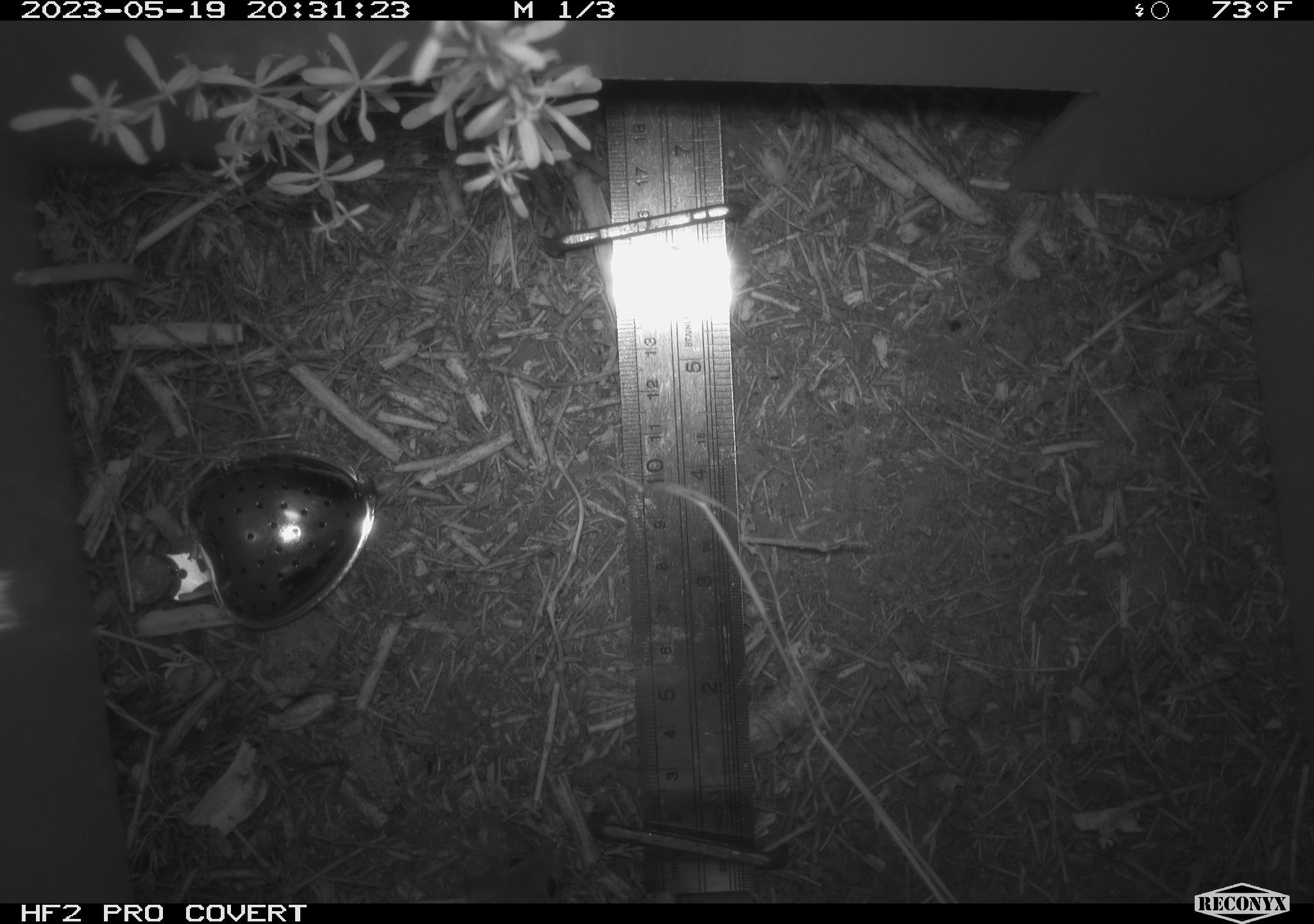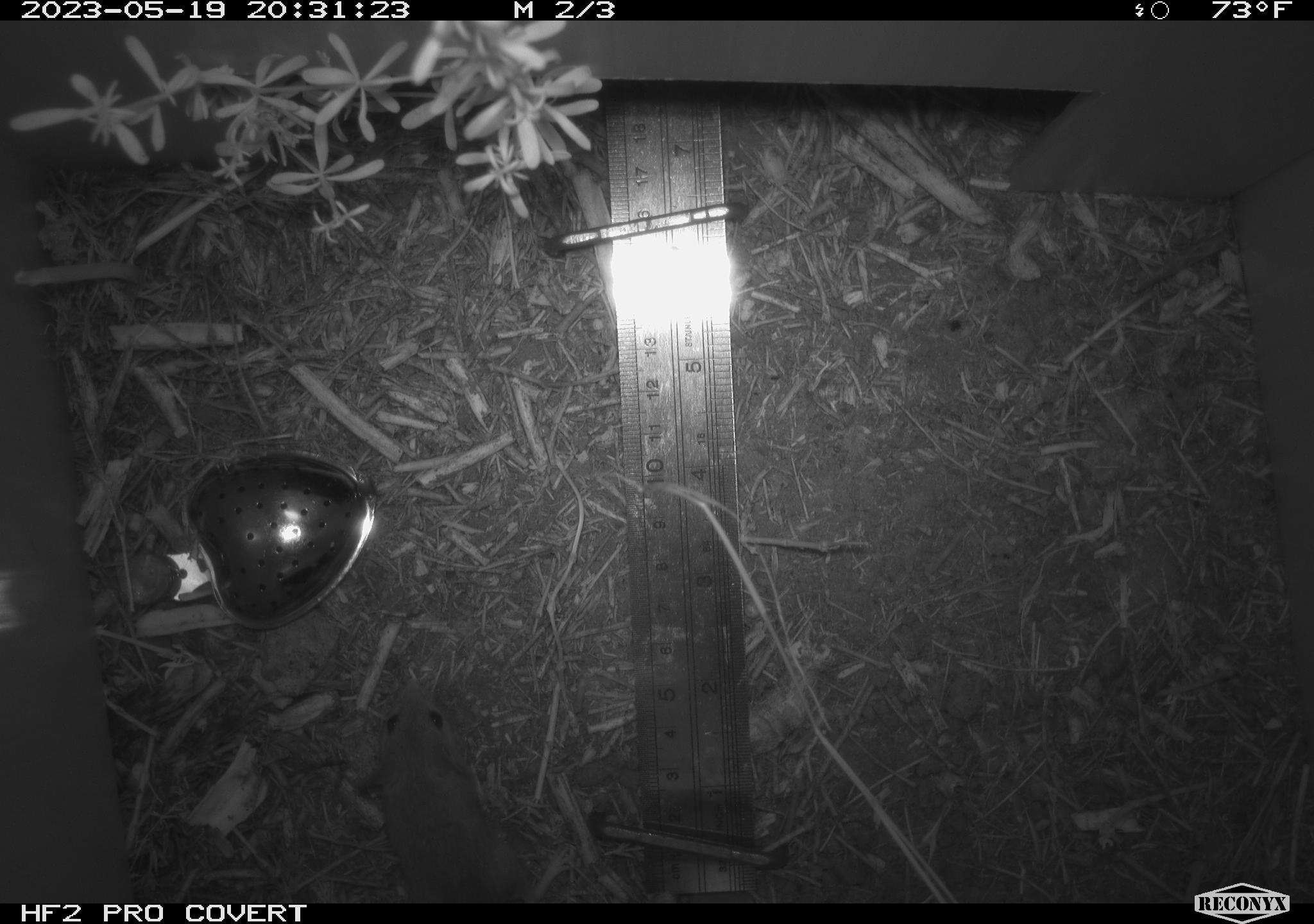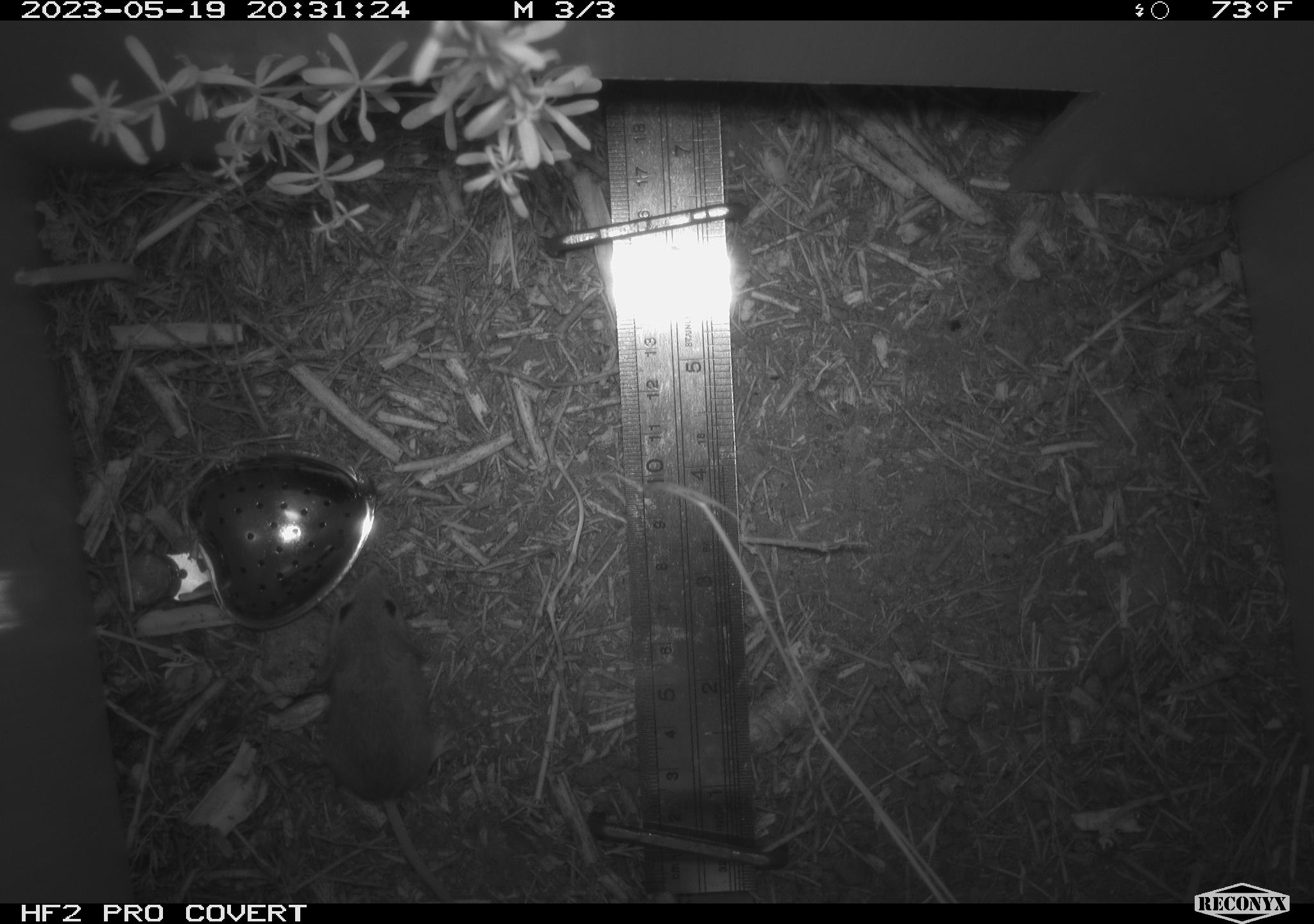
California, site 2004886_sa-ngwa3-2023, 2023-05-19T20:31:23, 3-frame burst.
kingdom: Animalia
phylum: Chordata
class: Mammalia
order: Rodentia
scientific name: Rodentia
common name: mouse species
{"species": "mouse species (Rodentia)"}